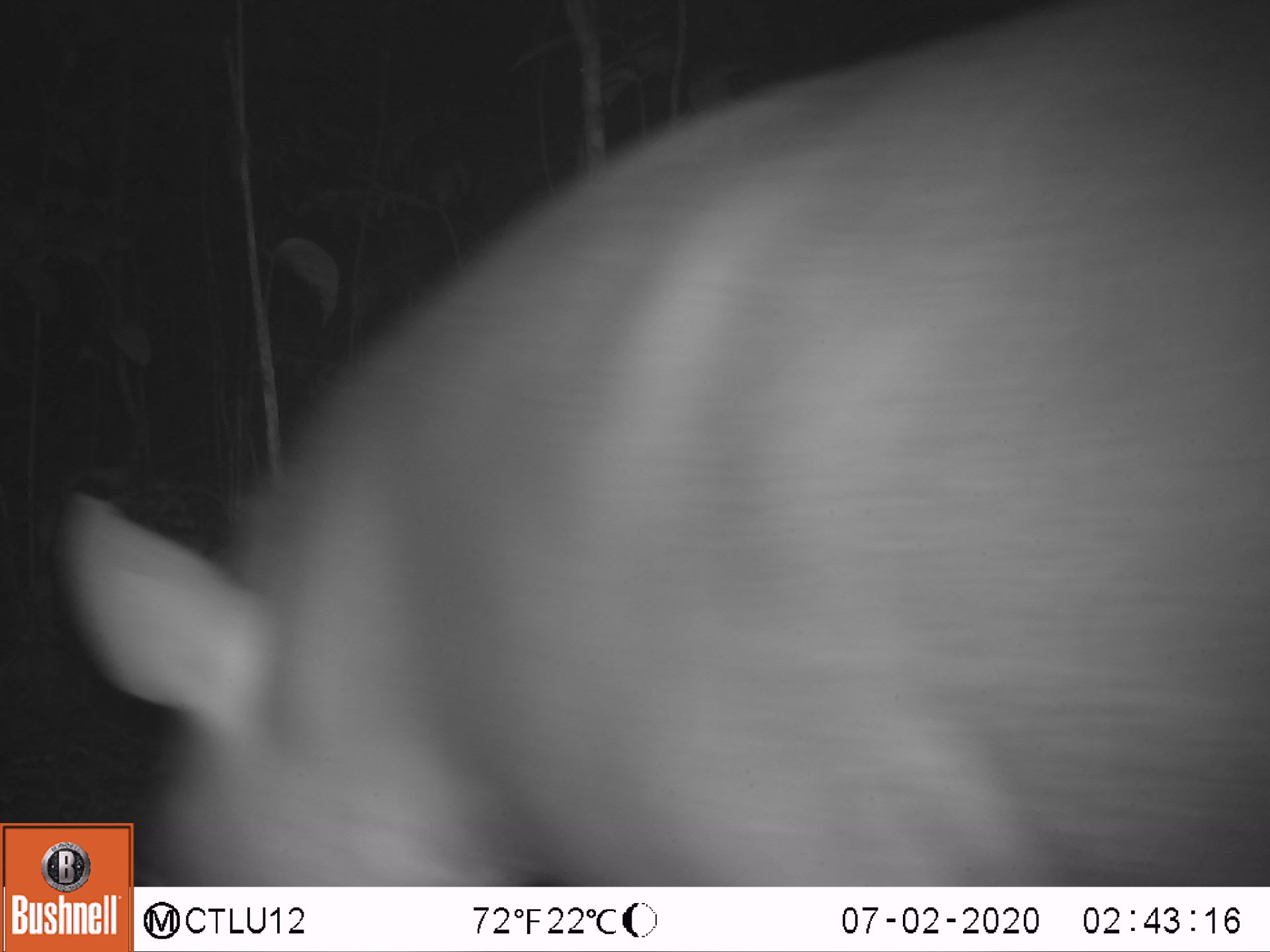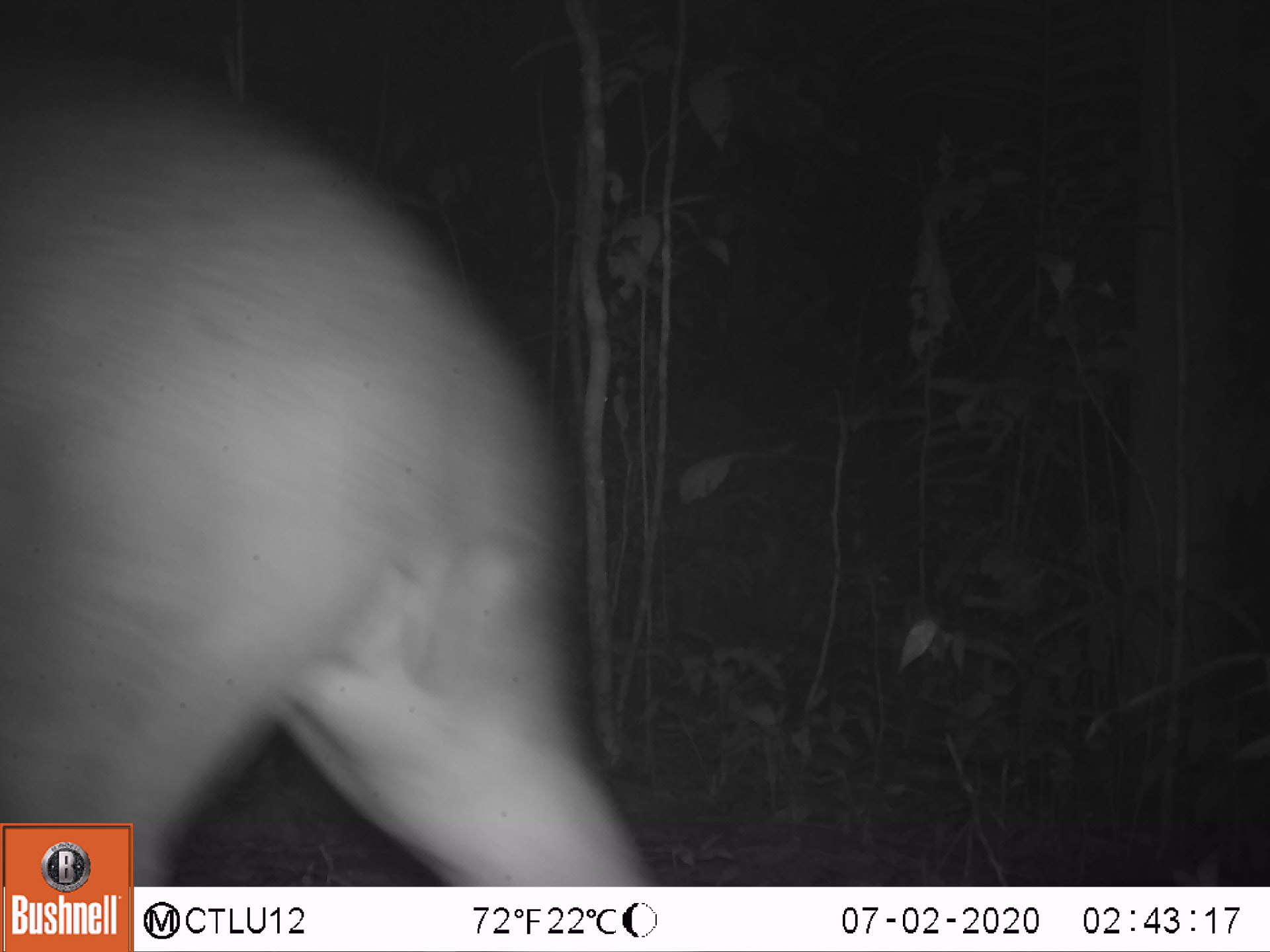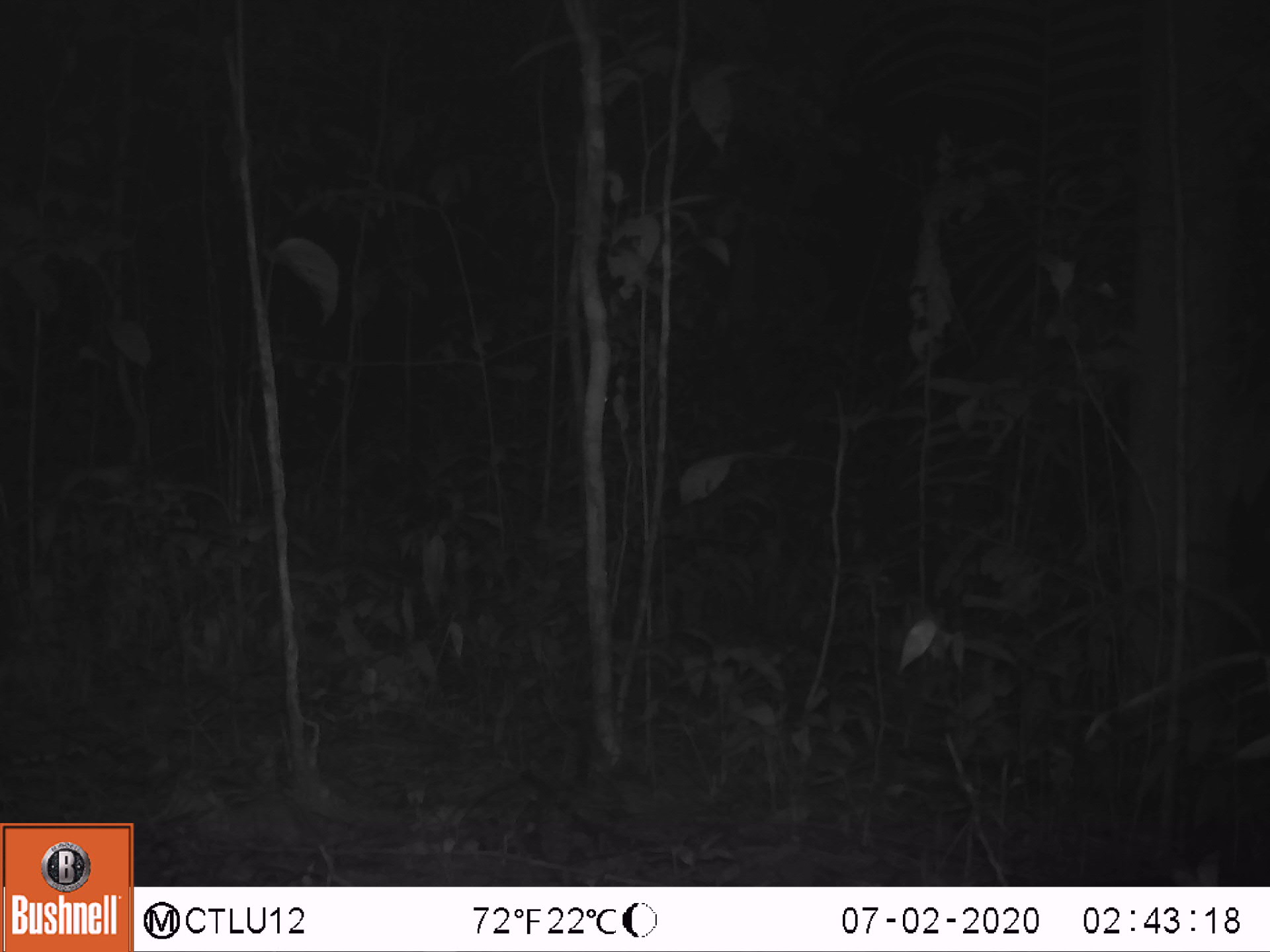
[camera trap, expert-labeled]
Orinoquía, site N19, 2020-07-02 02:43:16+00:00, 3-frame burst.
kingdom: Animalia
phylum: Chordata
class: Mammalia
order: Perissodactyla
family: Tapiridae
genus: Tapirus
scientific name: Tapirus terrestris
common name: lowland tapir